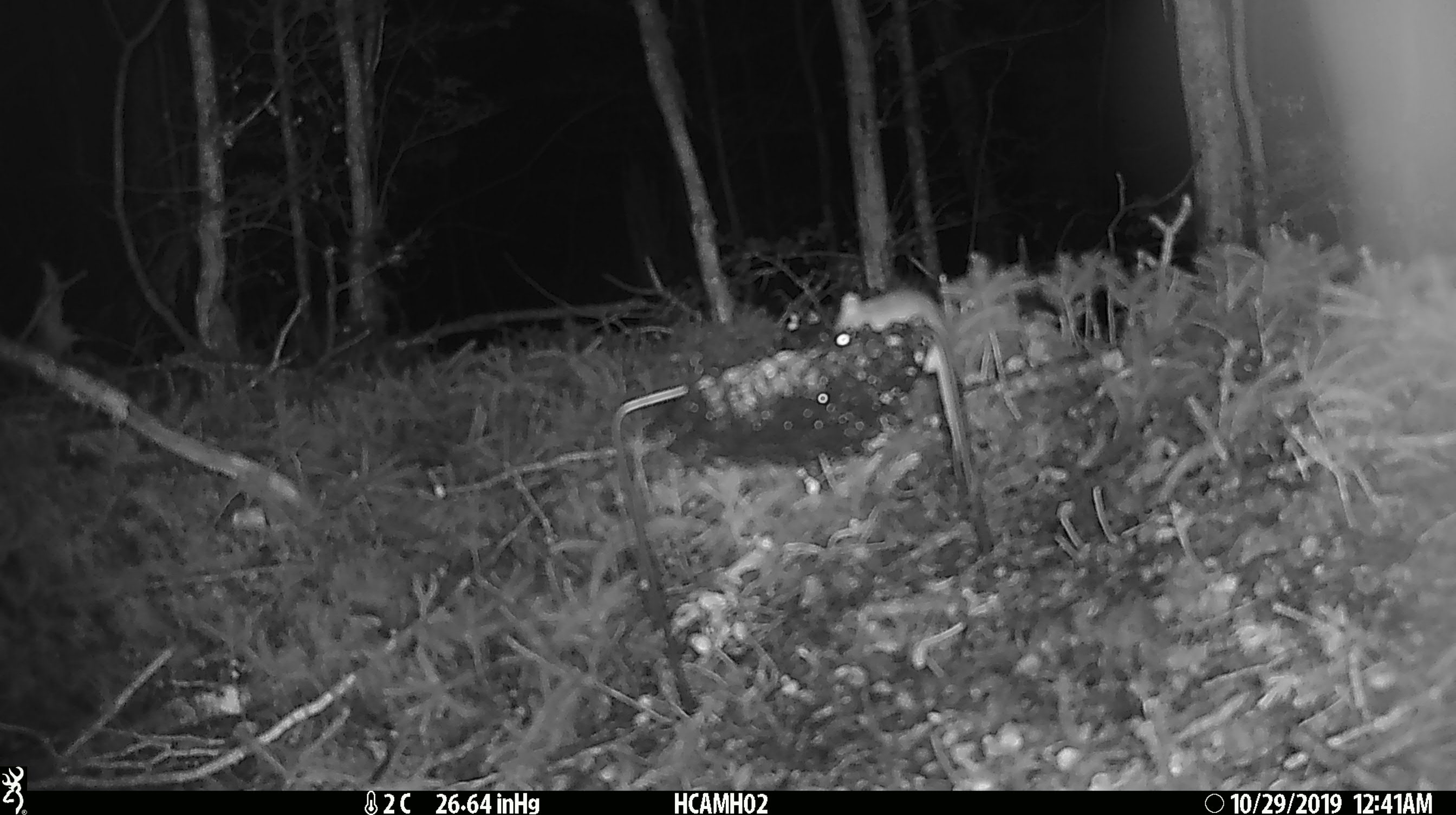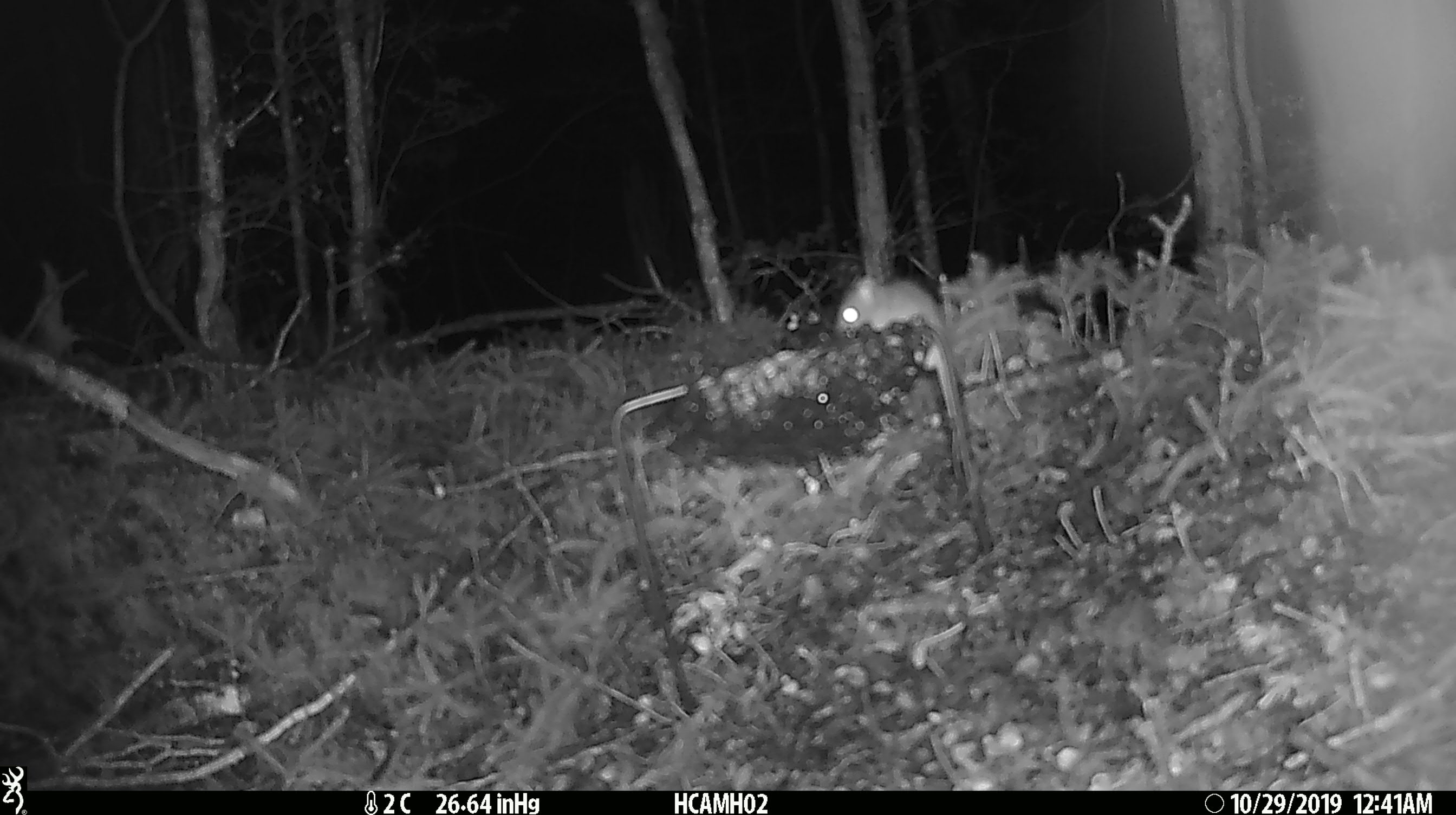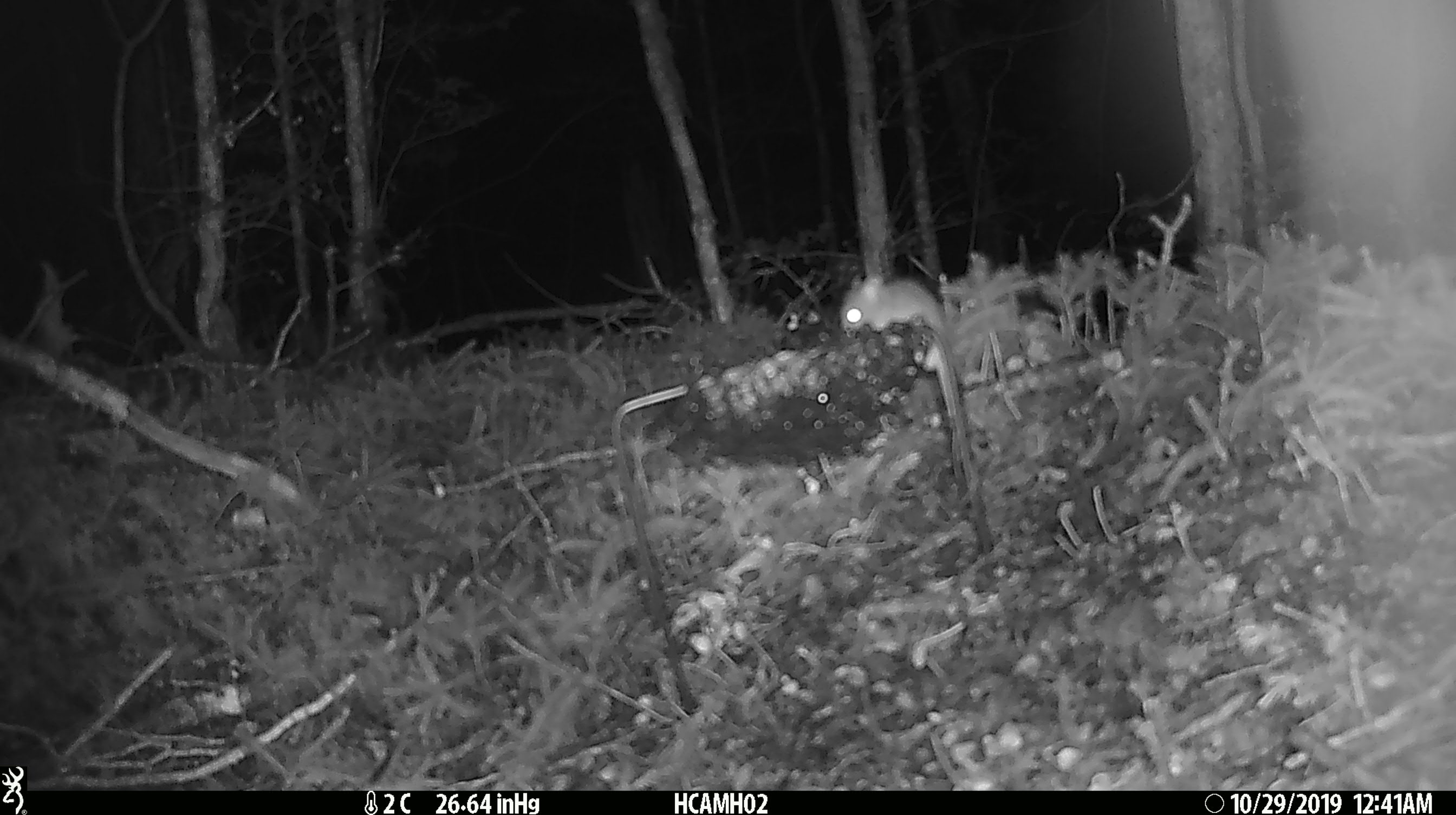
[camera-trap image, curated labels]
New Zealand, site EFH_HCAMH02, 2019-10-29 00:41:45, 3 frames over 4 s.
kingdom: Animalia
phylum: Chordata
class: Mammalia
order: Rodentia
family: Muridae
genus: Mus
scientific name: Mus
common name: mouse